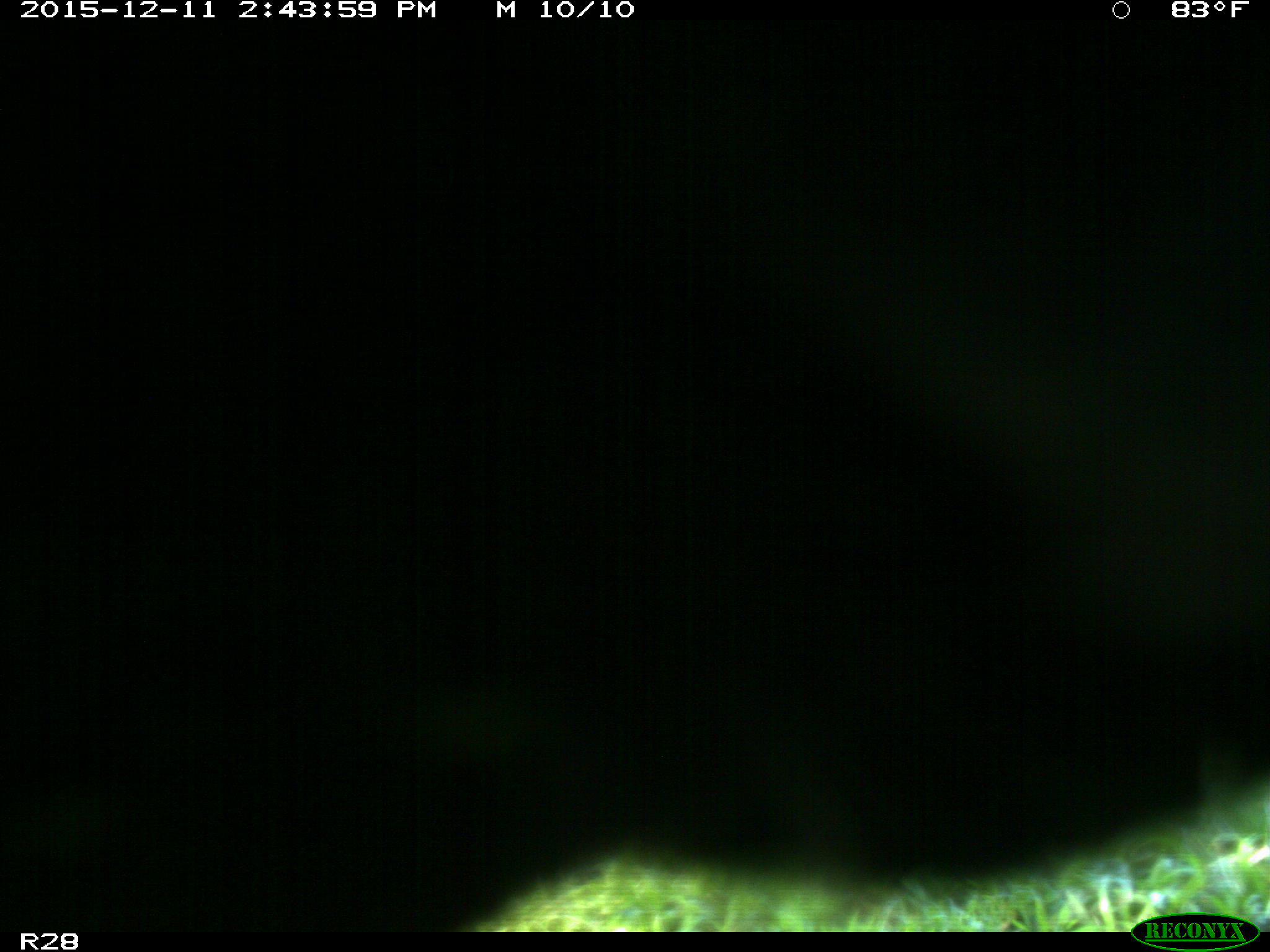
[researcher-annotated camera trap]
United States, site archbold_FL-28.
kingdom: Animalia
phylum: Chordata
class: Mammalia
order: Artiodactyla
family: Bovidae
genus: Bos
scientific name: Bos taurus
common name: domestic cow